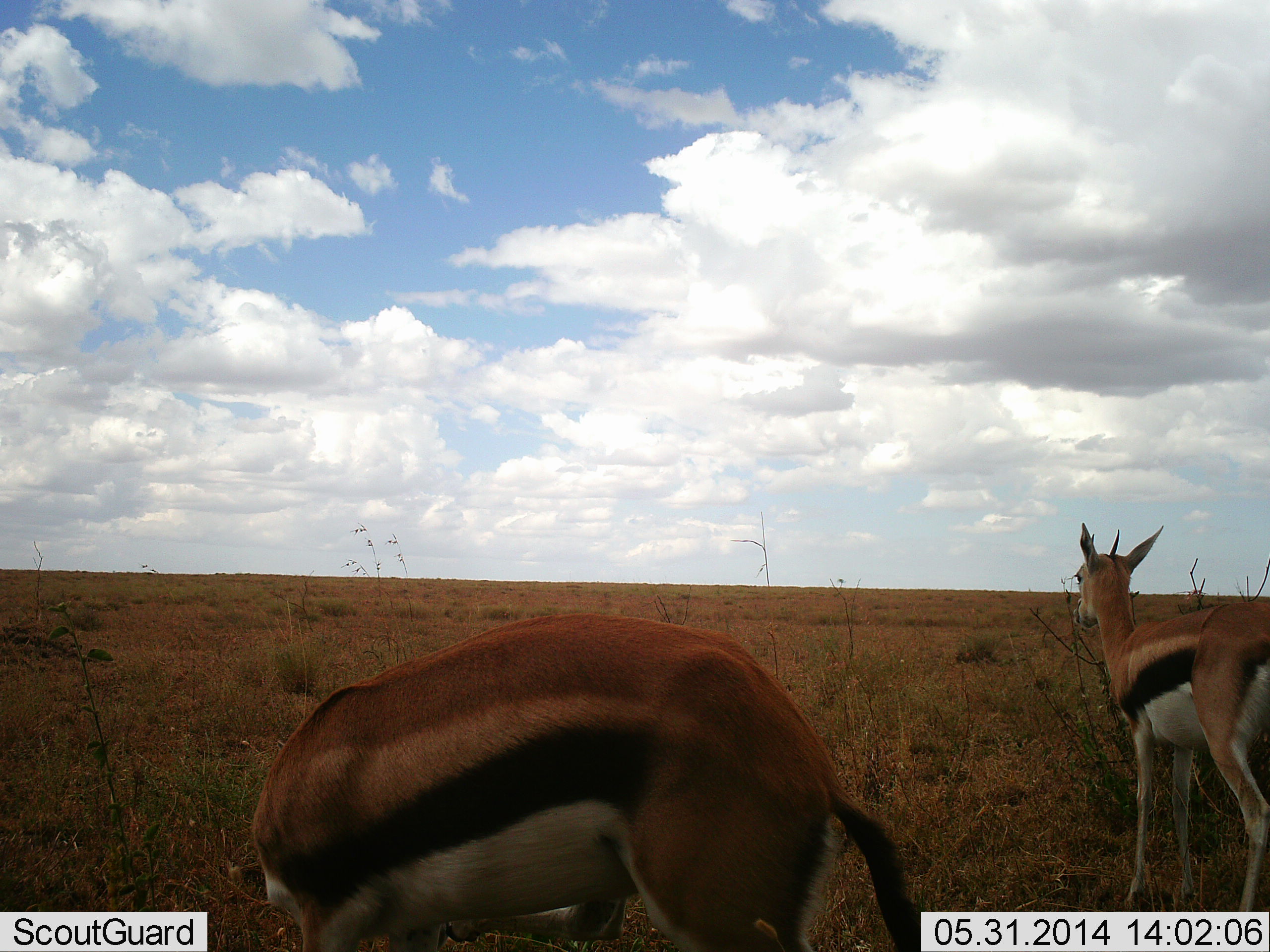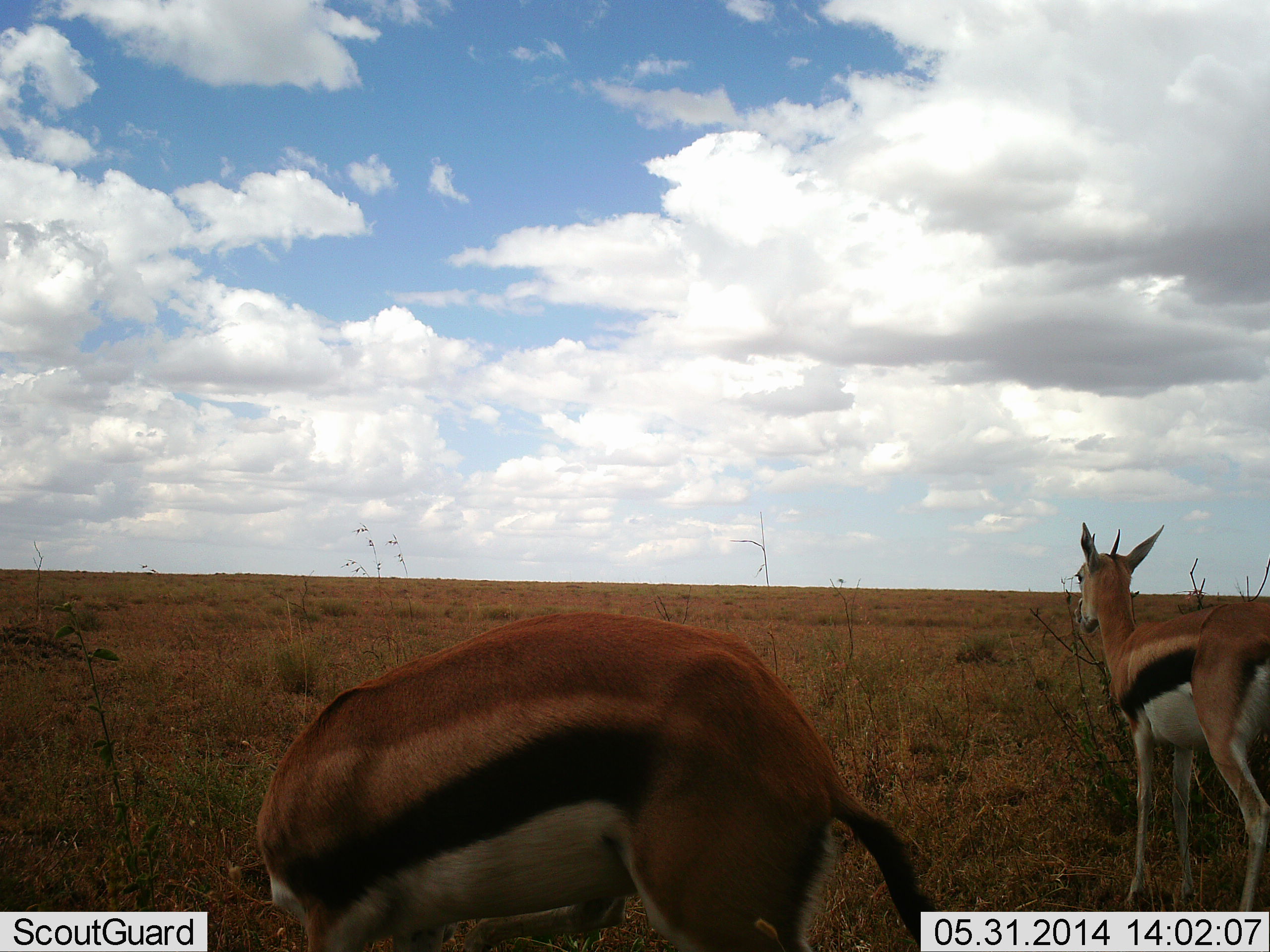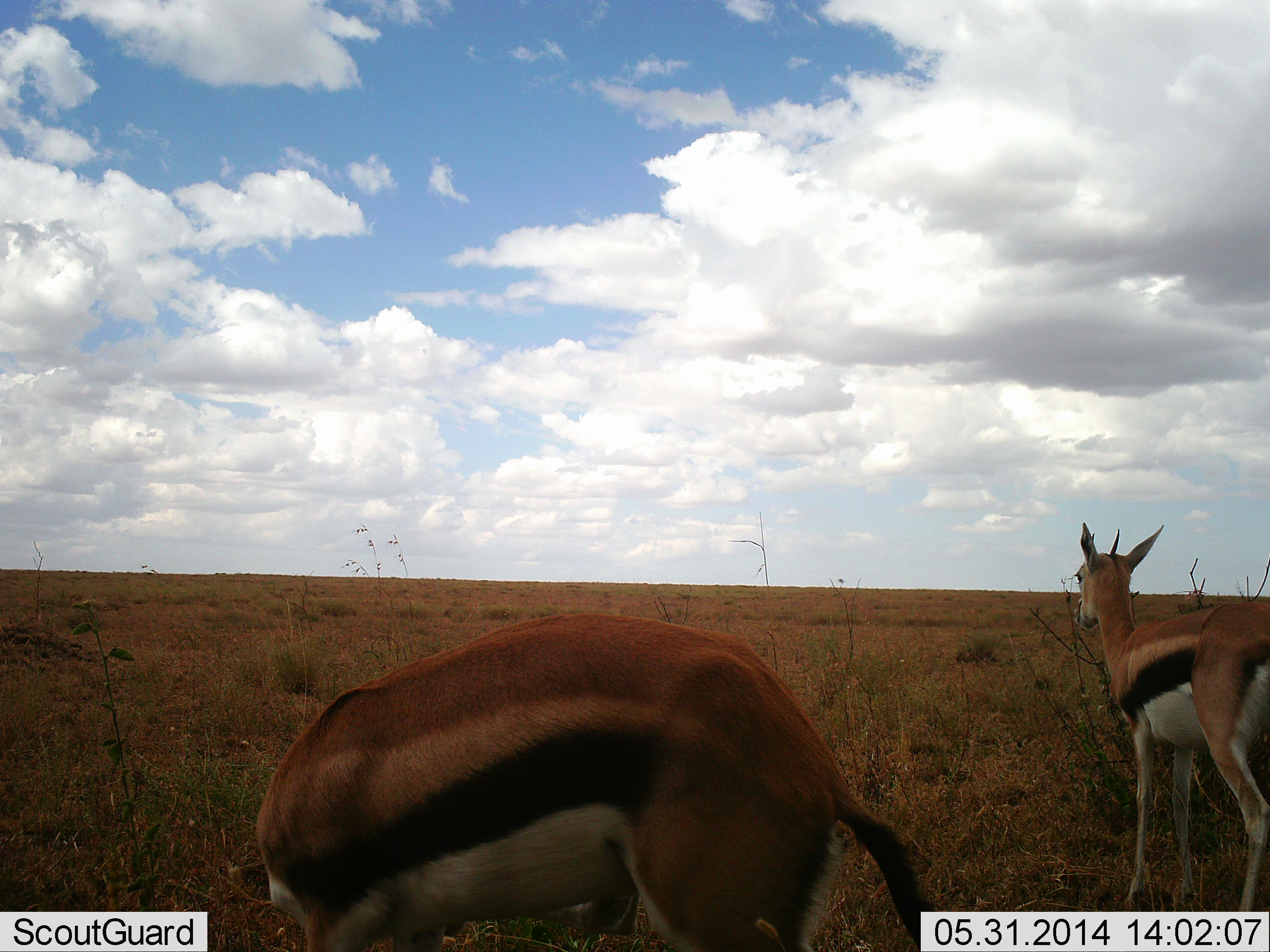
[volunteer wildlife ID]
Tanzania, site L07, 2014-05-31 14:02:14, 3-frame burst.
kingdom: Animalia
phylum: Chordata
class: Mammalia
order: Artiodactyla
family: Bovidae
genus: Eudorcas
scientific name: Eudorcas thomsonii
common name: thomson's gazelle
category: gazellethomsons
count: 2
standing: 80%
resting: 0%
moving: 0%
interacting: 0%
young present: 10%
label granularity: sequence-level